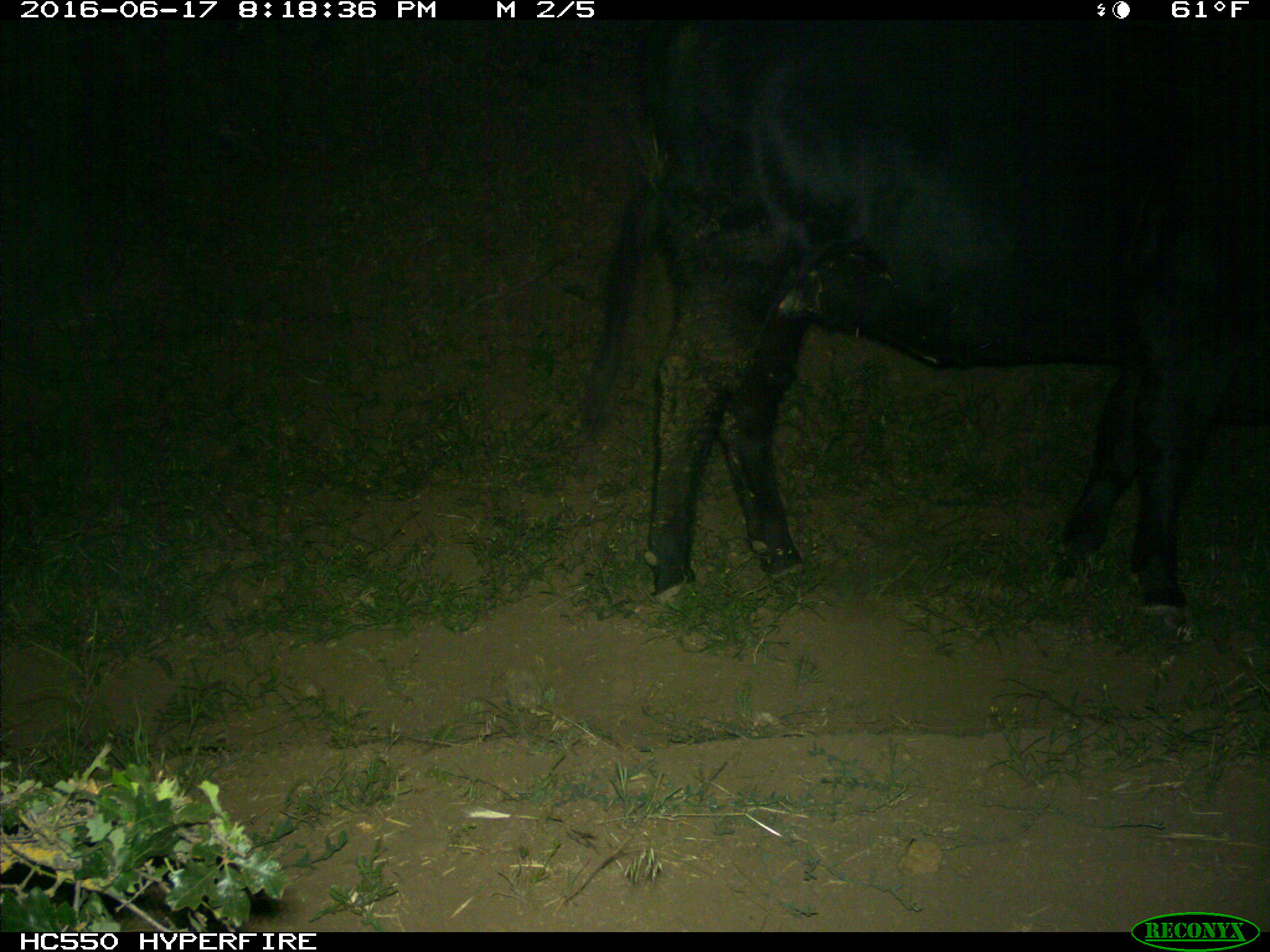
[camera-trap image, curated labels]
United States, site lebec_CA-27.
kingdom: Animalia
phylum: Chordata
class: Mammalia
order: Artiodactyla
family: Bovidae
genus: Bos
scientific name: Bos taurus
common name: domestic cow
Bos taurus (domestic cow).